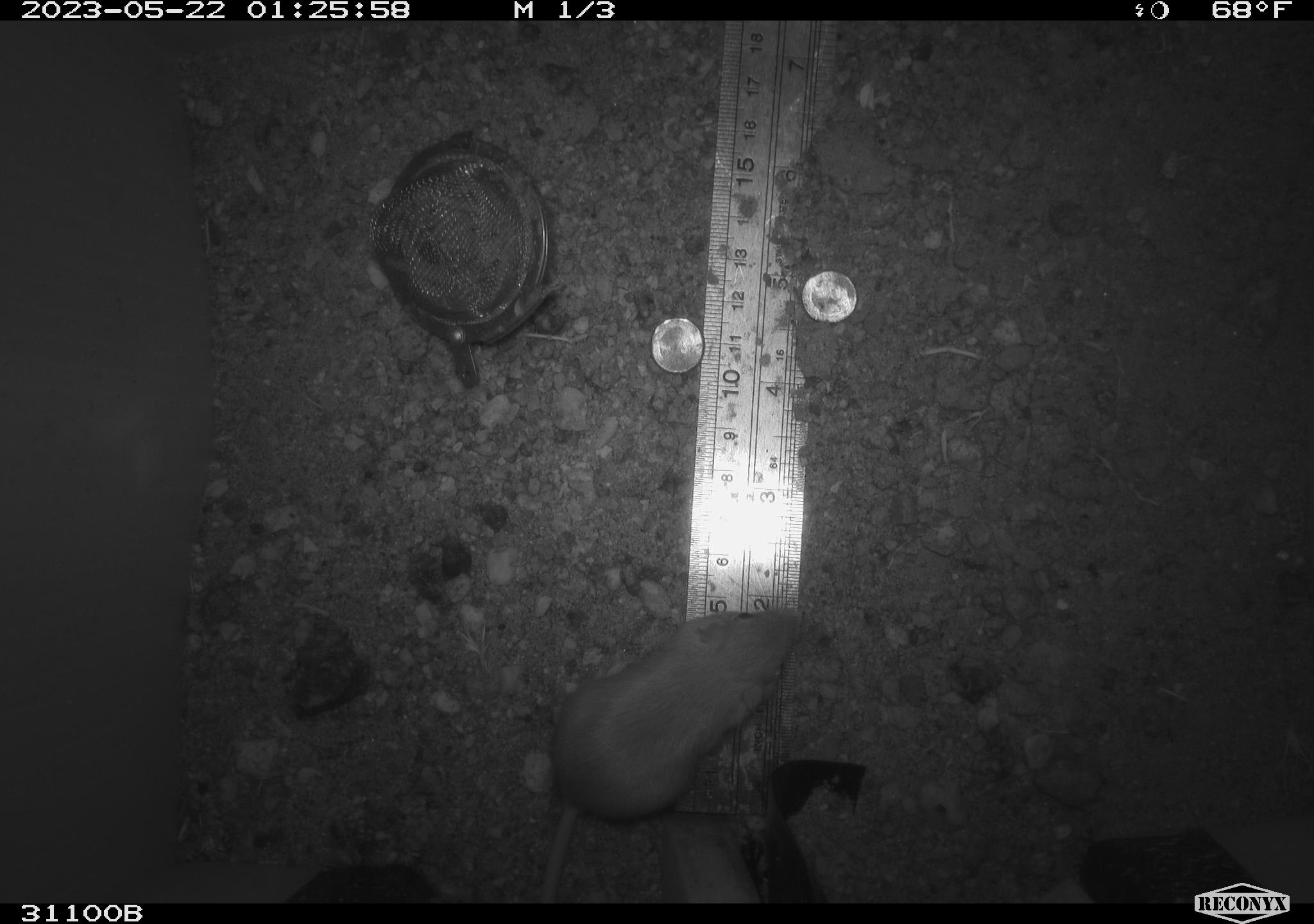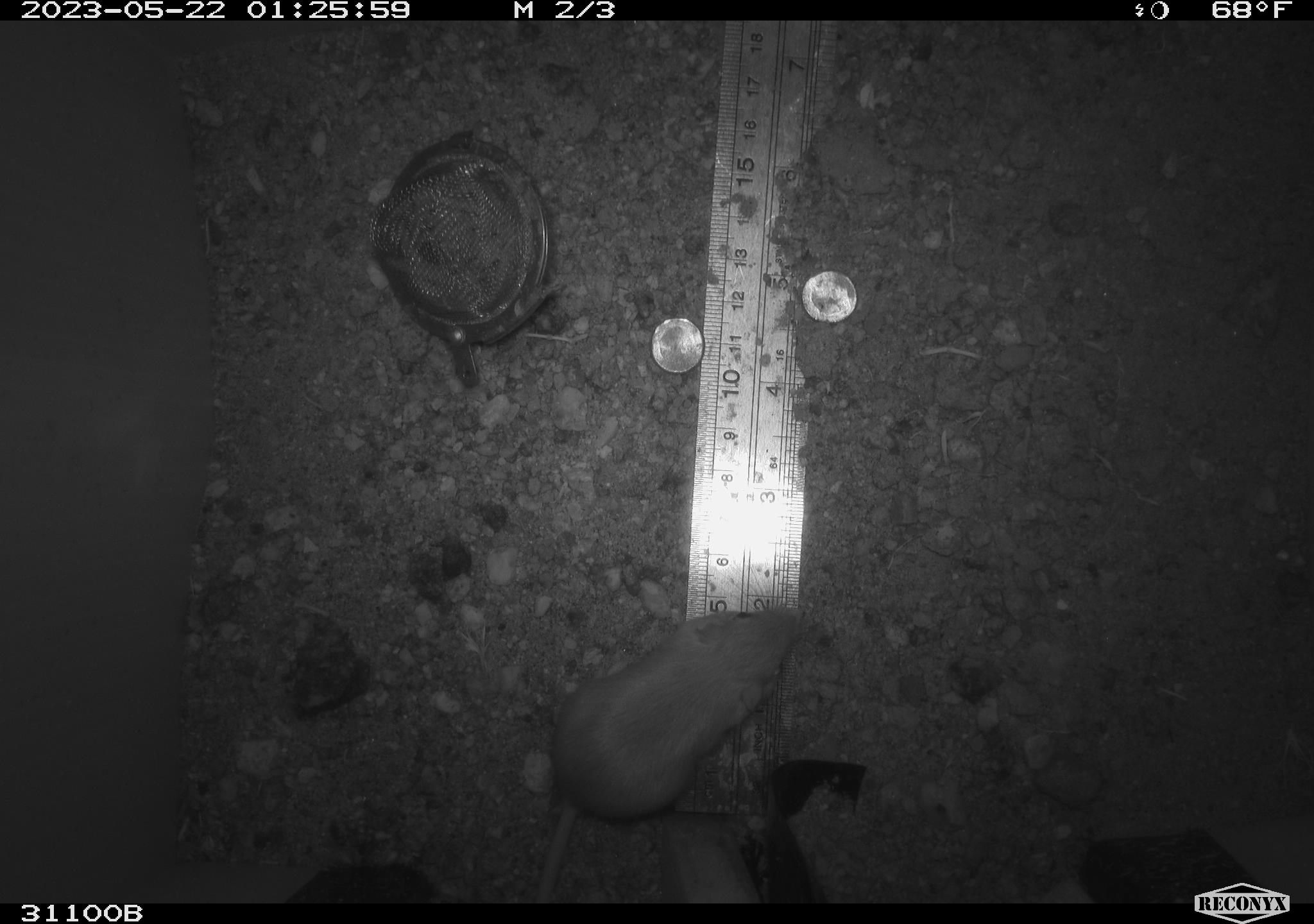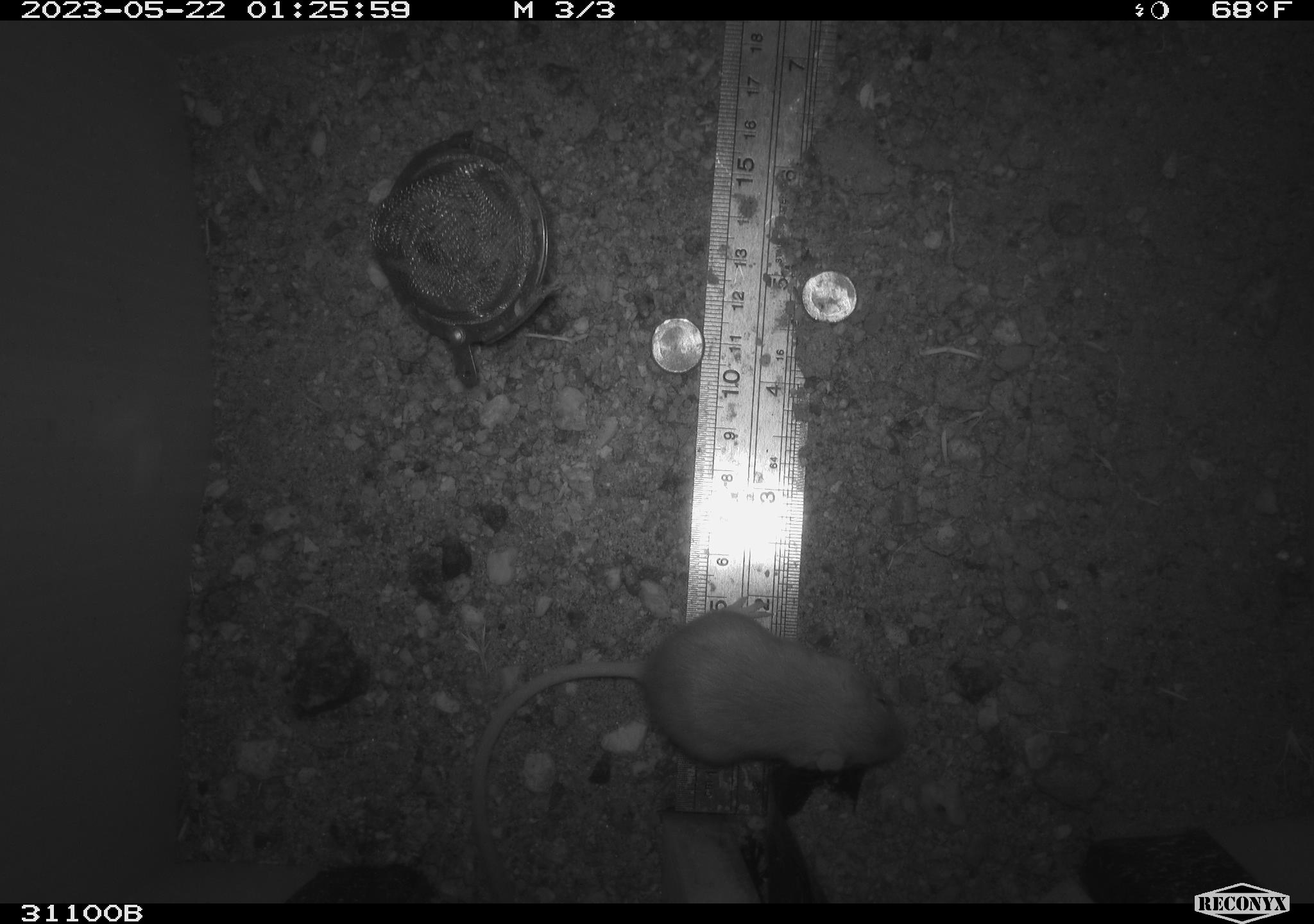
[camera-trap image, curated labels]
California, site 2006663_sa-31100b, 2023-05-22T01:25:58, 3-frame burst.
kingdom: Animalia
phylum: Chordata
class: Mammalia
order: Rodentia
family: Heteromyidae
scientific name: Heteromyidae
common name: kangaroo rats and pocket mice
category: heteromyidae family